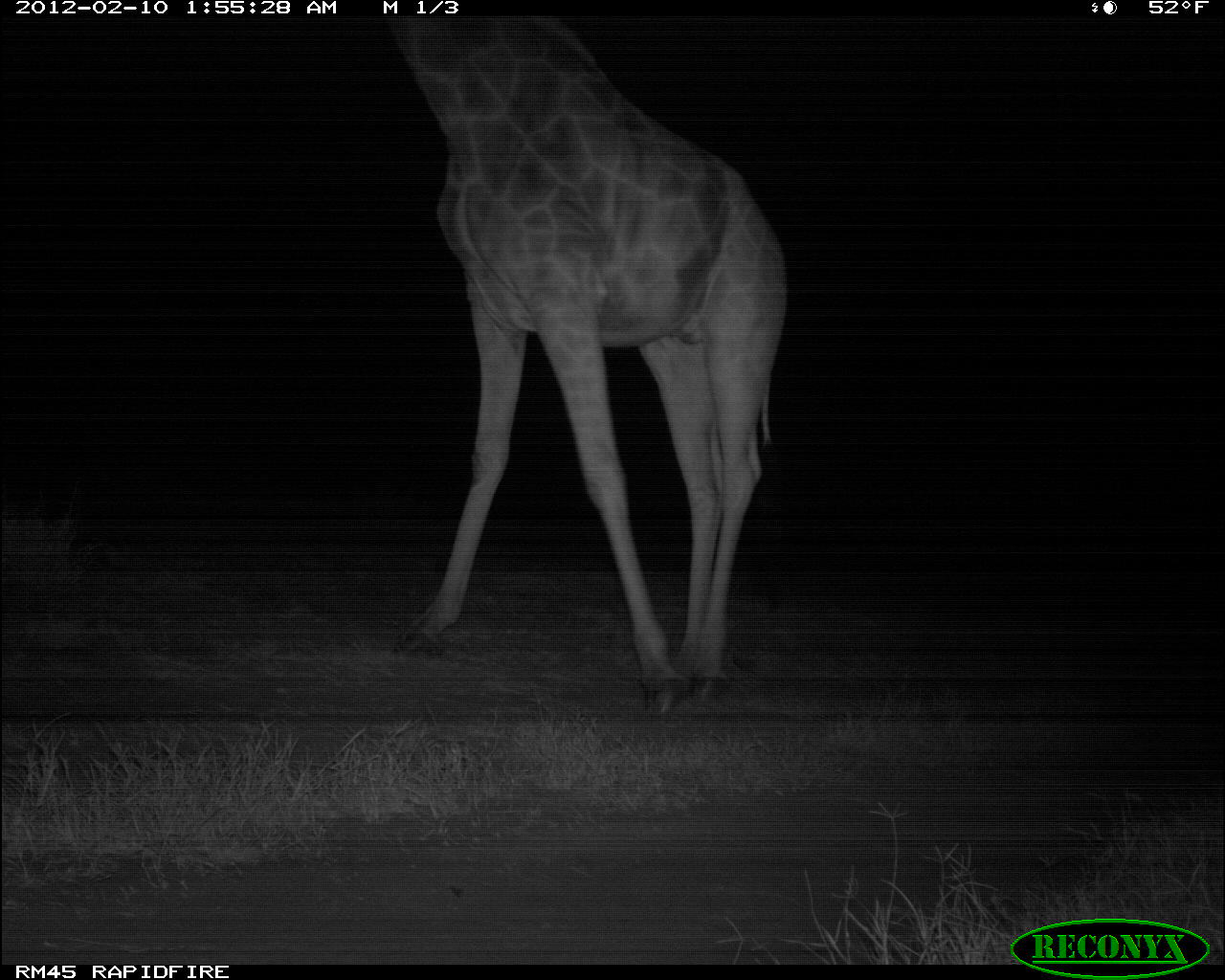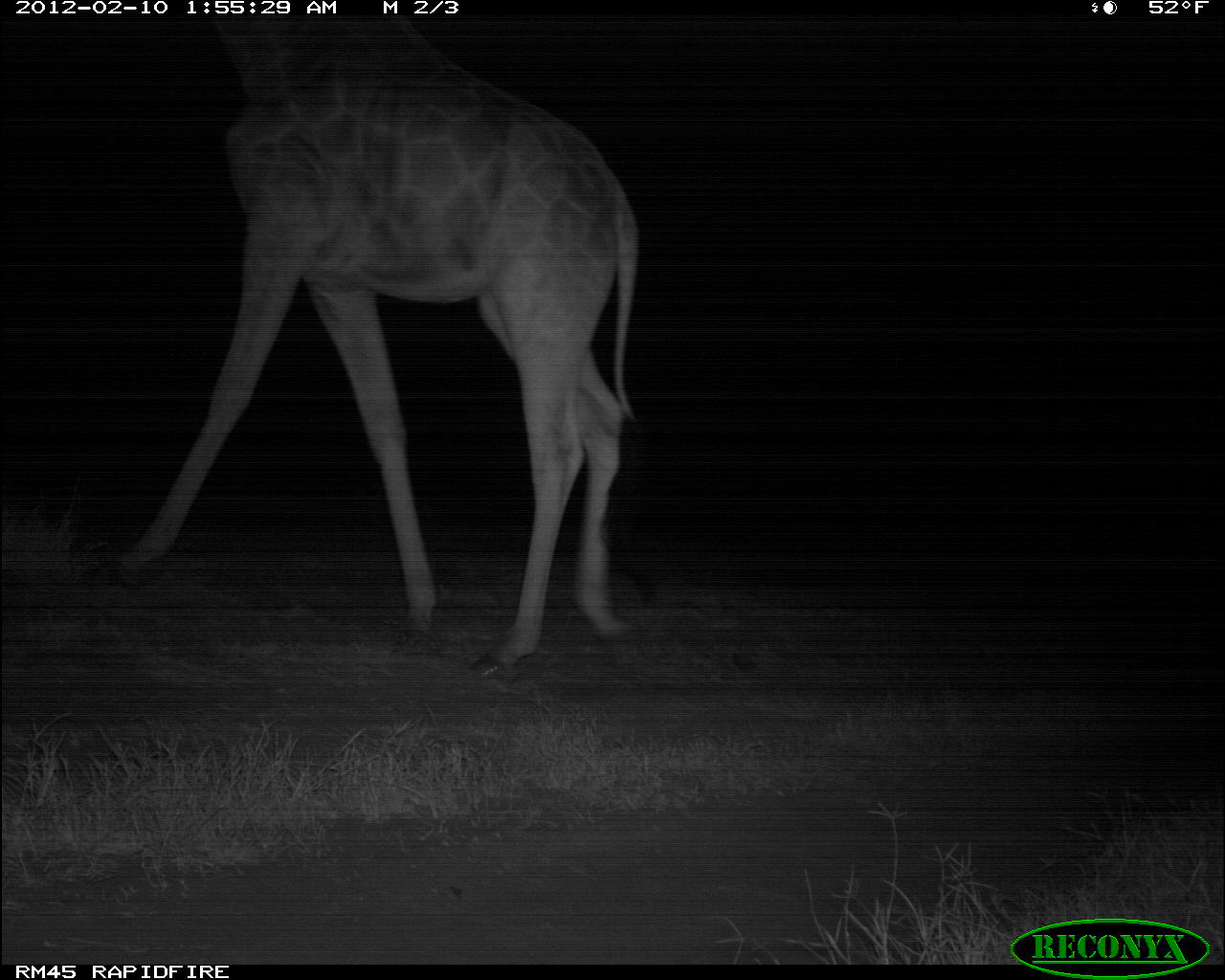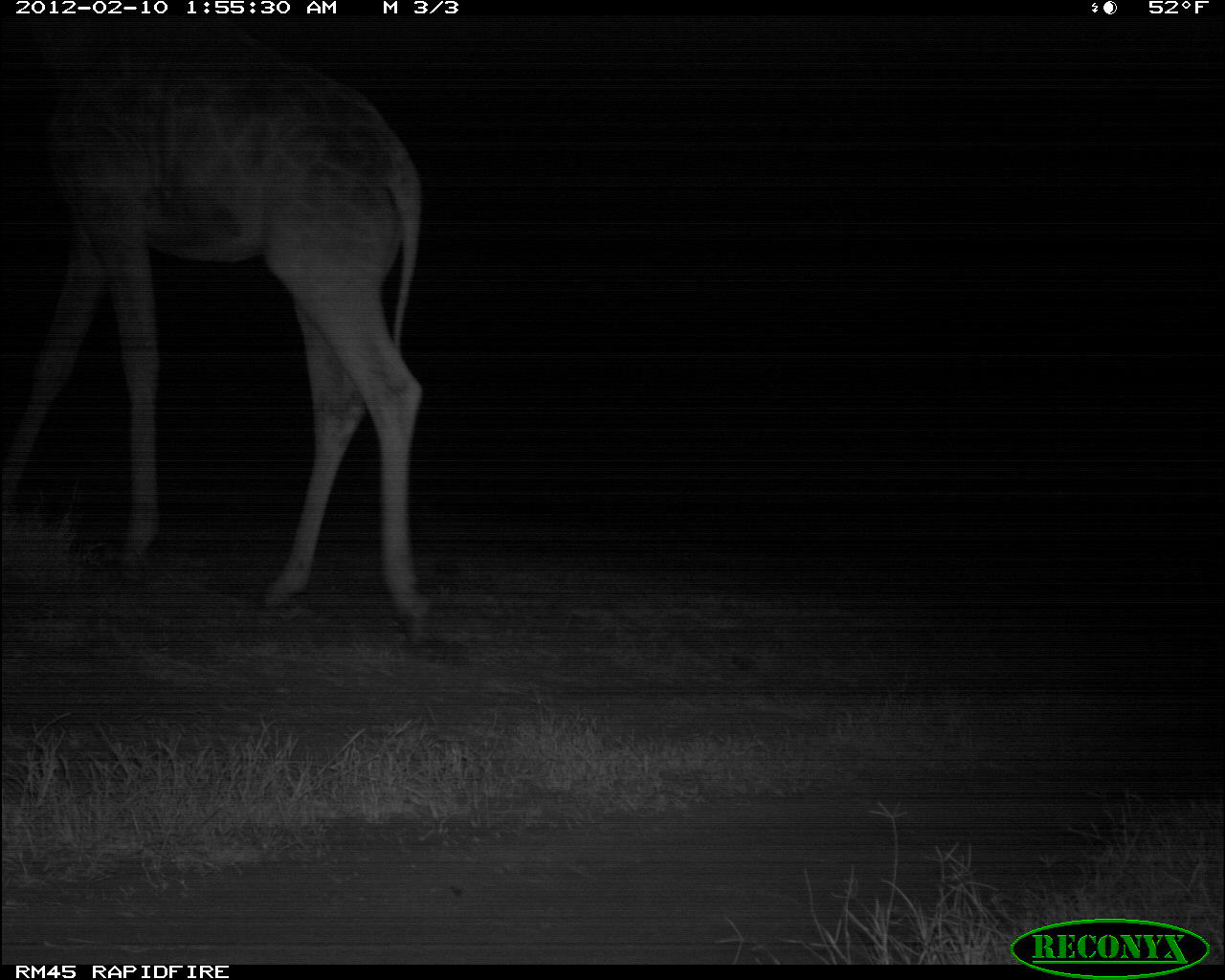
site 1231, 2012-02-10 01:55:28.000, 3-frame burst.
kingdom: Animalia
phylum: Chordata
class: Mammalia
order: Artiodactyla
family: Giraffidae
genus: Giraffa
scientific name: Giraffa camelopardalis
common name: giraffe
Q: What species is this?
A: Giraffa camelopardalis (giraffe).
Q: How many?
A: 1.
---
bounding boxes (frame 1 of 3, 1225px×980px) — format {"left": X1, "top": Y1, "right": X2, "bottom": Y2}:
giraffa camelopardalis: {"left": 383, "top": 15, "right": 792, "bottom": 718}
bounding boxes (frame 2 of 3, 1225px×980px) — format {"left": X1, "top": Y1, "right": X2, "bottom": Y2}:
giraffa camelopardalis: {"left": 110, "top": 18, "right": 635, "bottom": 678}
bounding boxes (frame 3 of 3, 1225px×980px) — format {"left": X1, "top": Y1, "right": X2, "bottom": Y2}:
giraffa camelopardalis: {"left": 0, "top": 20, "right": 430, "bottom": 643}